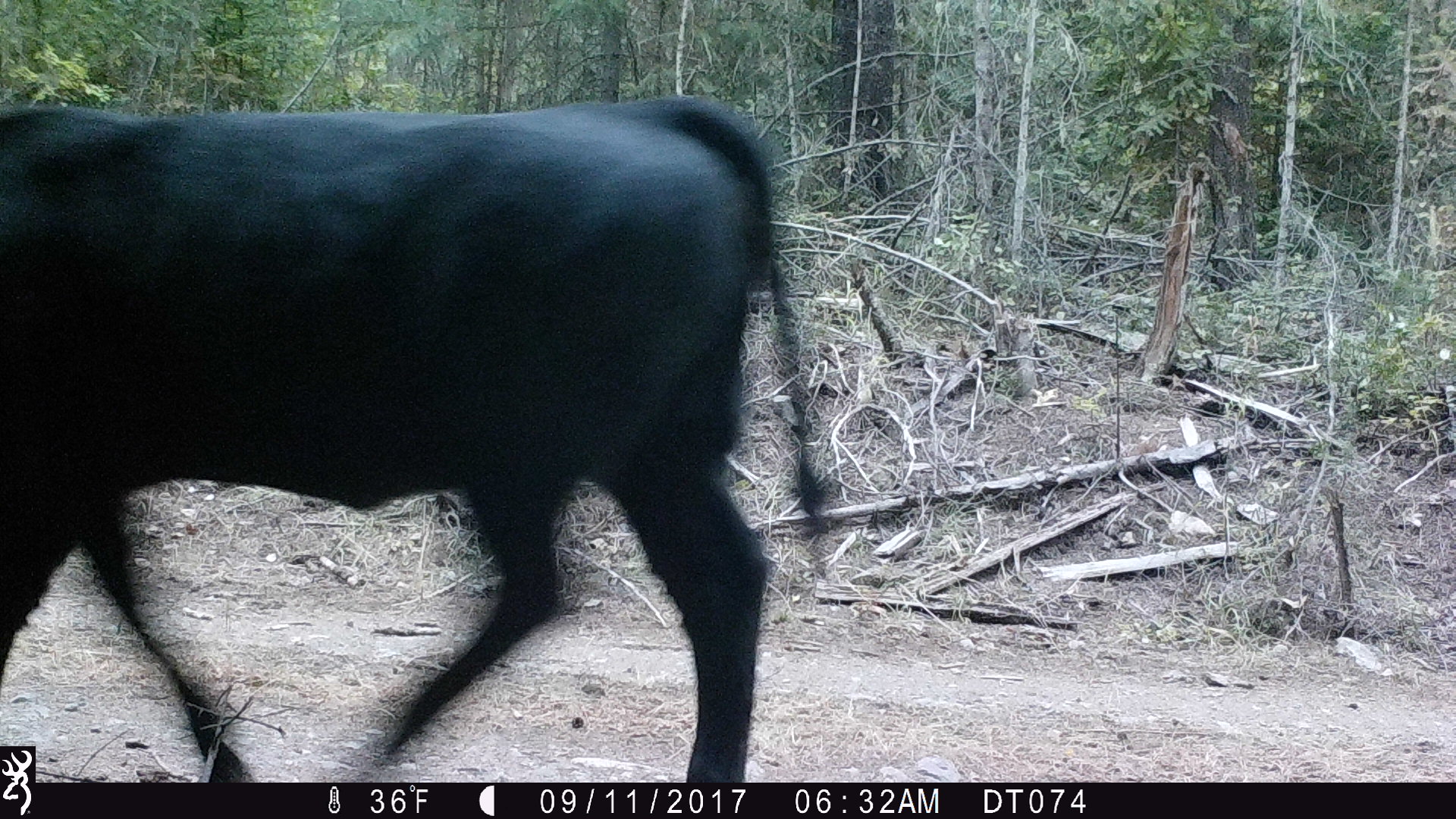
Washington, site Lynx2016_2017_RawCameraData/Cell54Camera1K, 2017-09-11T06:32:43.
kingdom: Animalia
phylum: Chordata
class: Mammalia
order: Artiodactyla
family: Bovidae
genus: Bos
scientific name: Bos taurus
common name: domestic cattle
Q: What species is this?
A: Domestic cattle (Bos taurus).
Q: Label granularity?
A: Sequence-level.